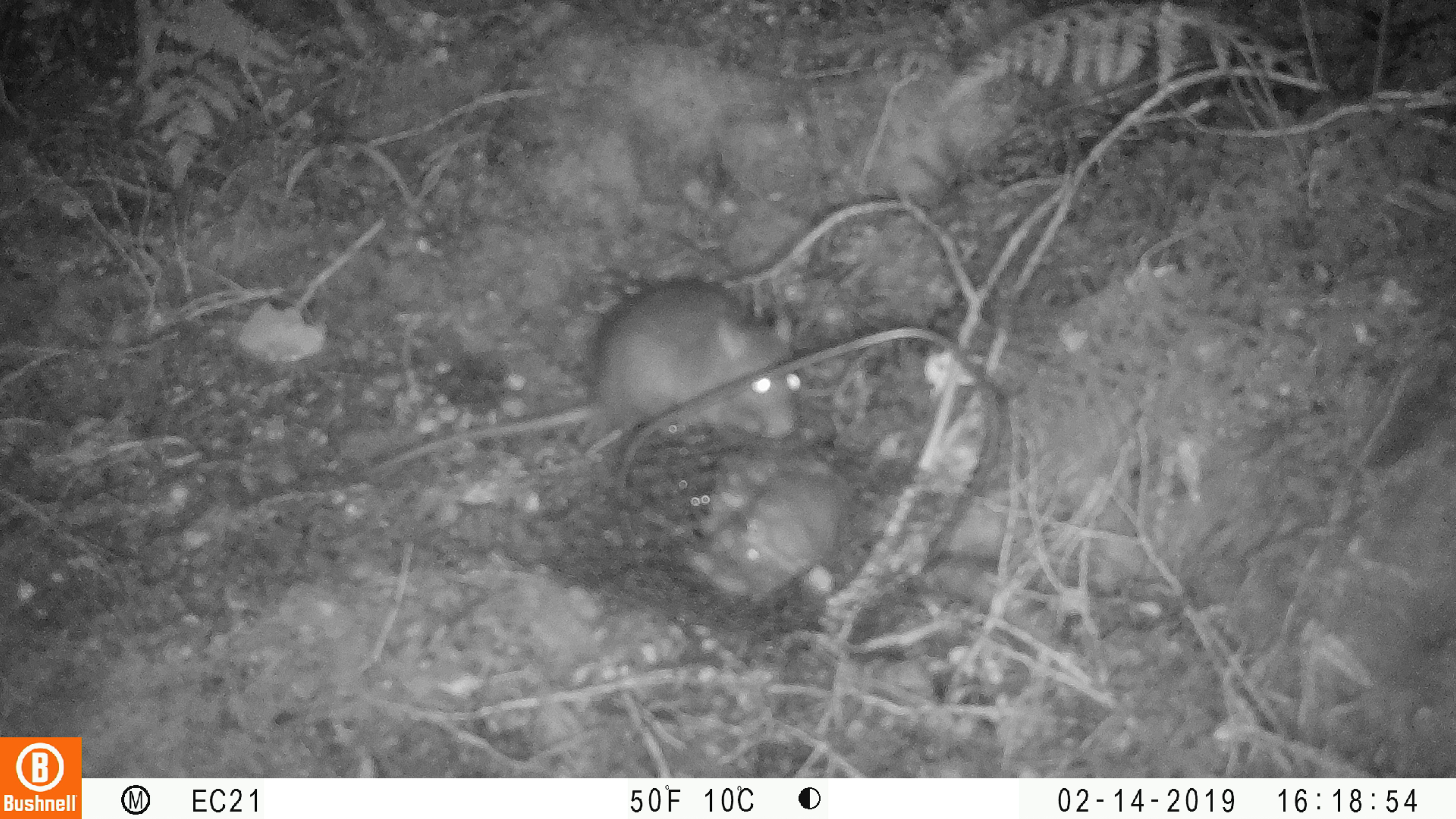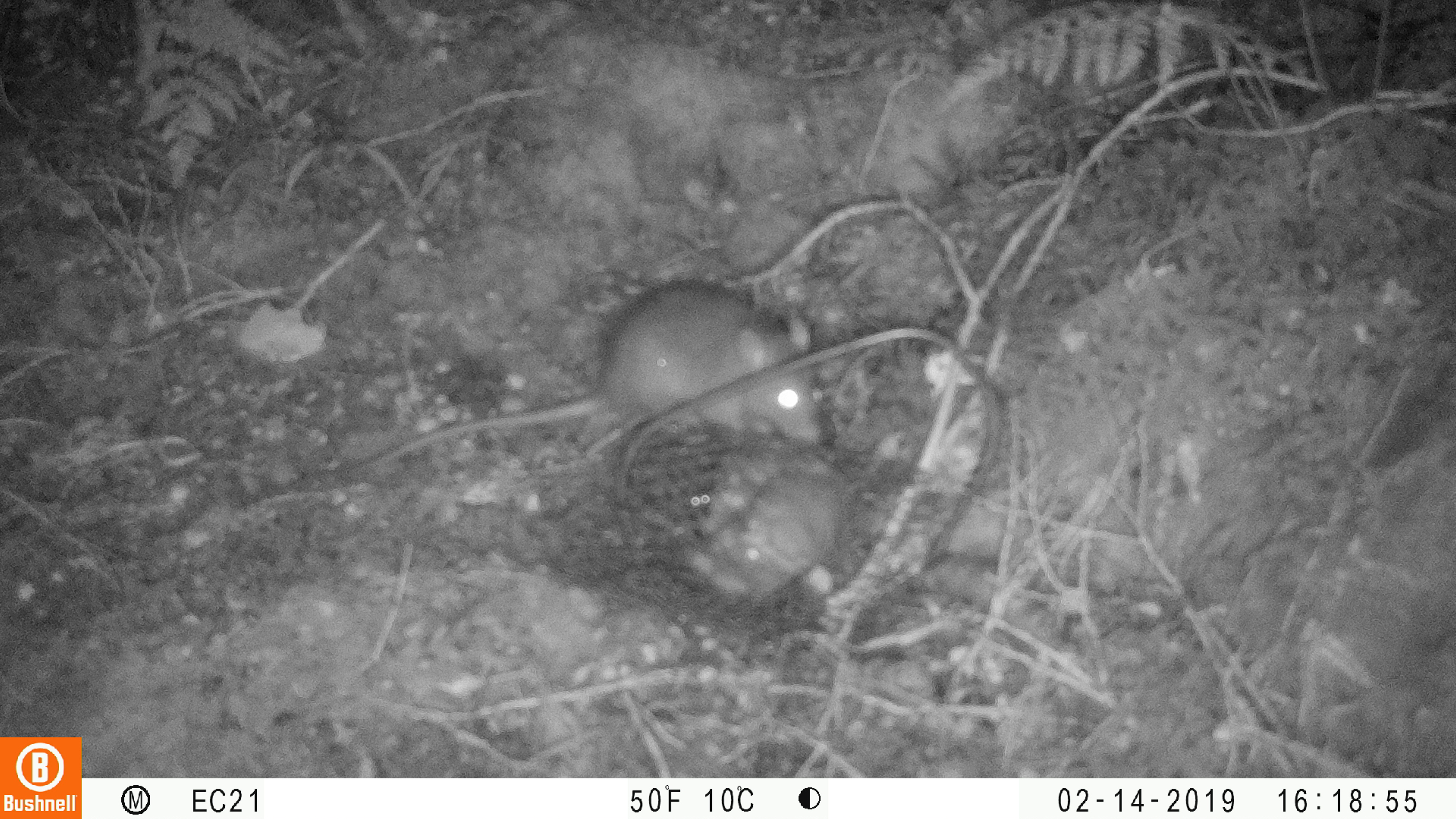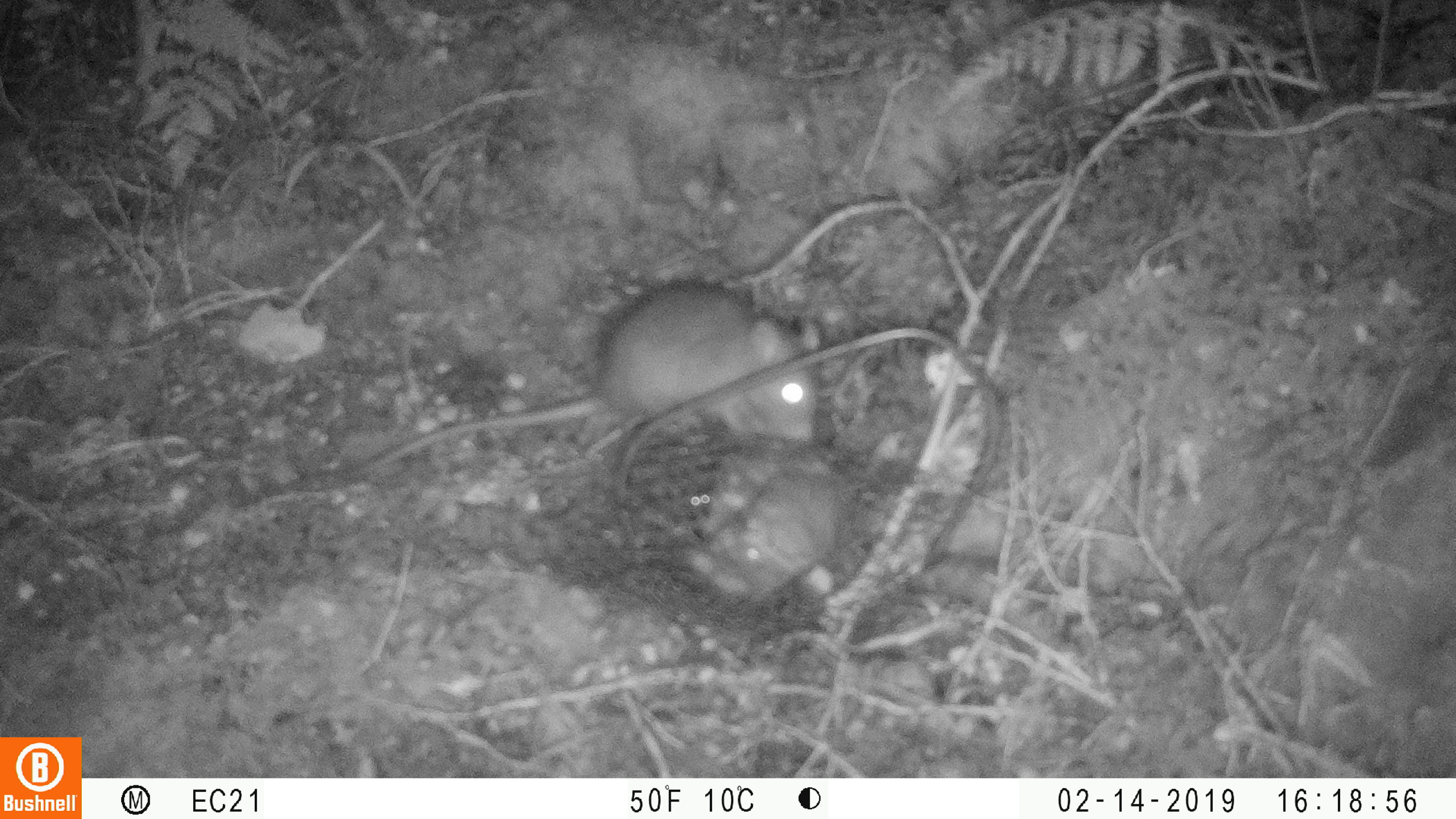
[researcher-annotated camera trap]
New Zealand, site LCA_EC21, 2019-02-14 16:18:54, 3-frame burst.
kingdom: Animalia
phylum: Chordata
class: Mammalia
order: Rodentia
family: Muridae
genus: Rattus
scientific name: Rattus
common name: rat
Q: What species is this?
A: Rat (Rattus).